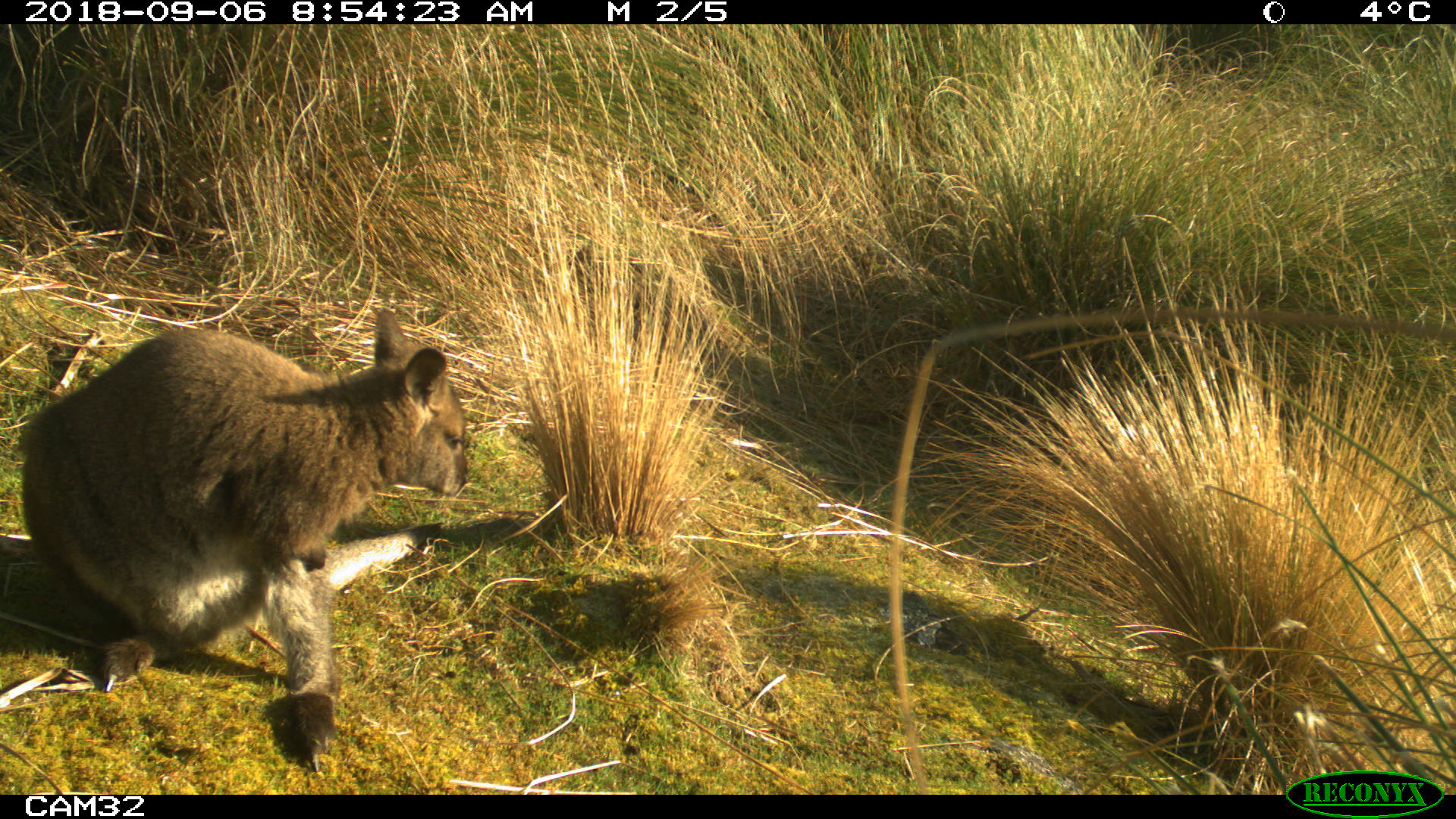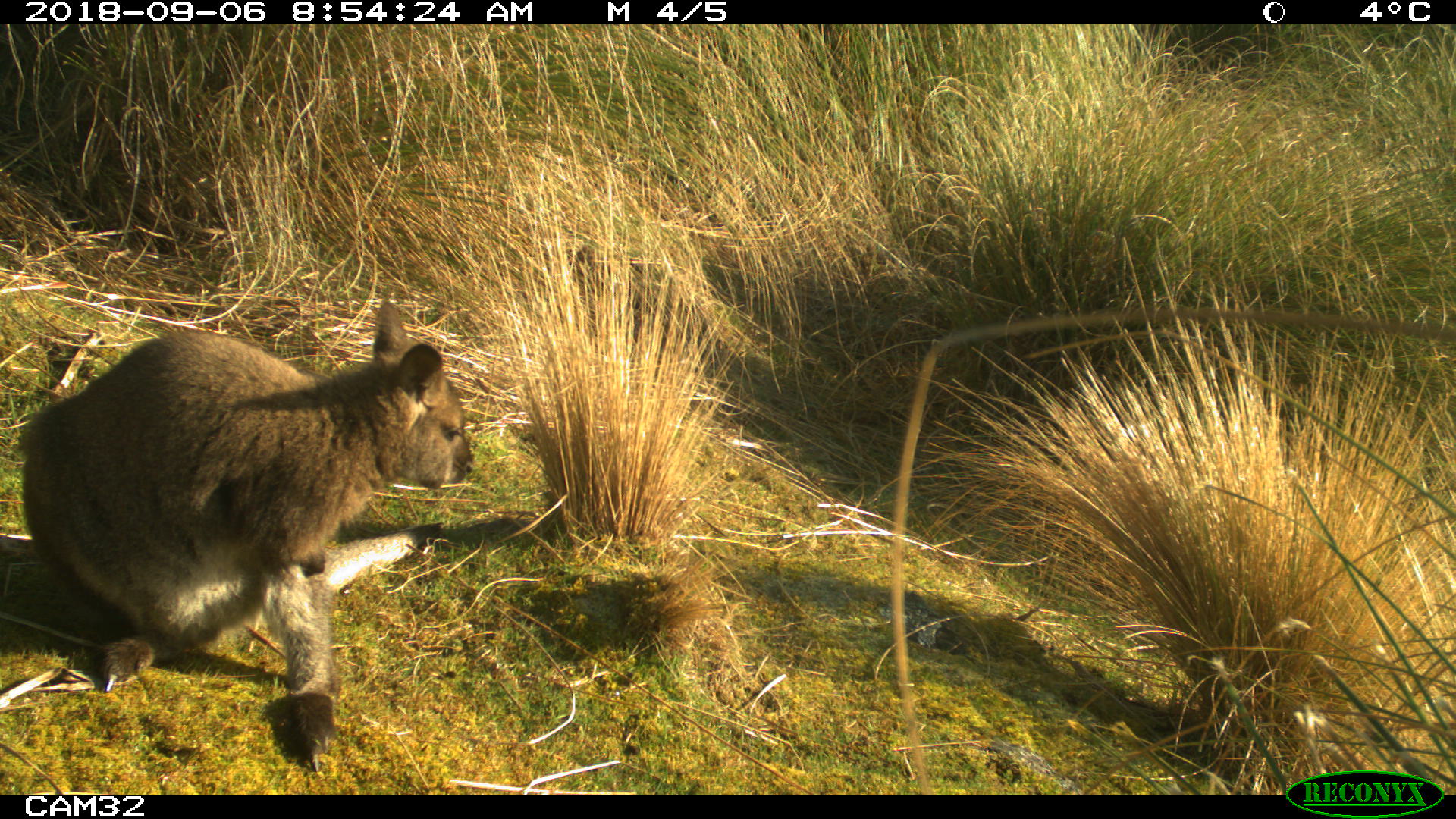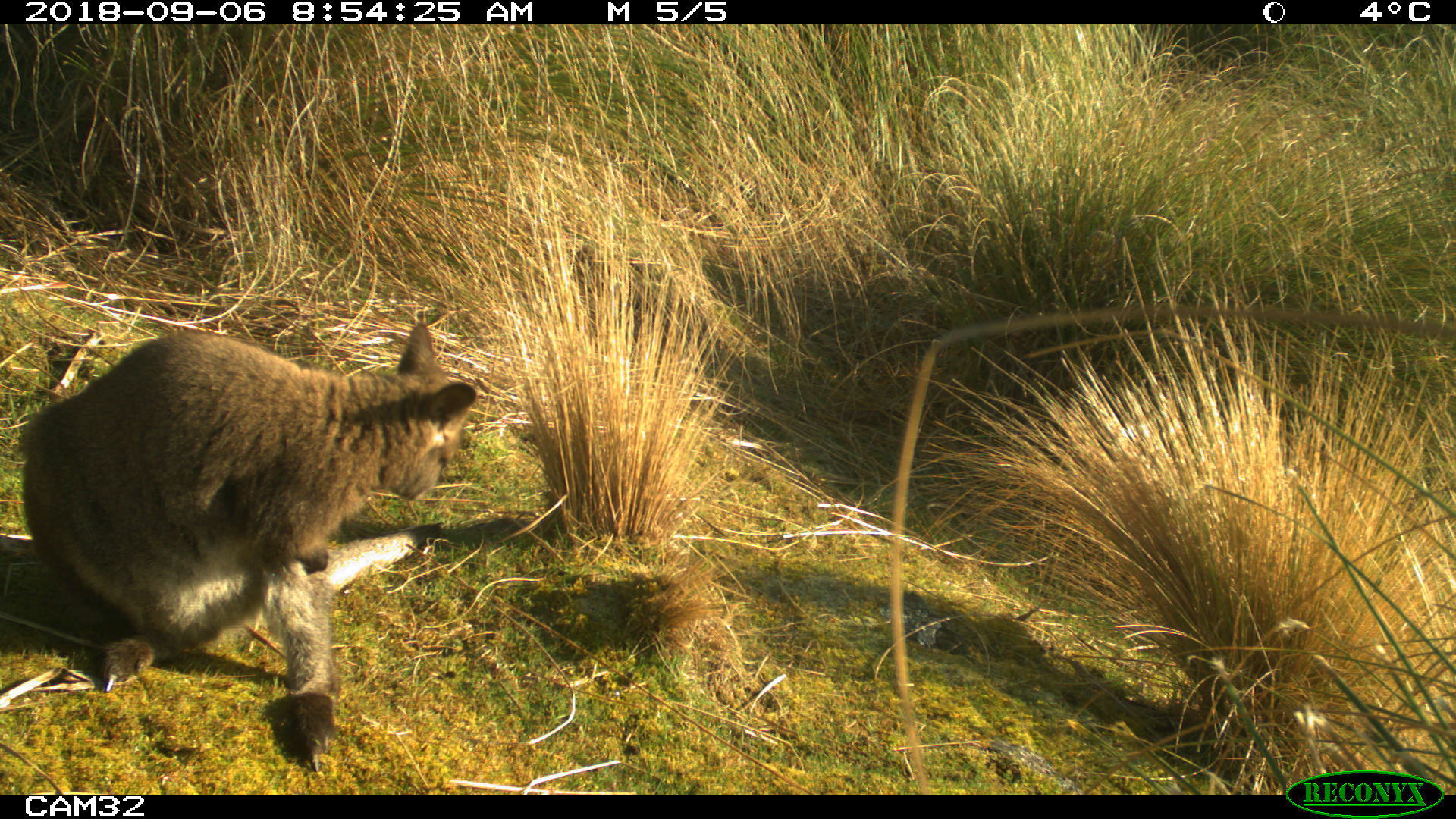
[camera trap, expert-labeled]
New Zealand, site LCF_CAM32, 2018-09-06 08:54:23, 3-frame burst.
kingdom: Animalia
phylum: Chordata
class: Mammalia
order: Diprotodontia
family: Macropodidae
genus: Notamacropus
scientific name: Notamacropus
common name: wallaby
Wallaby (Notamacropus).